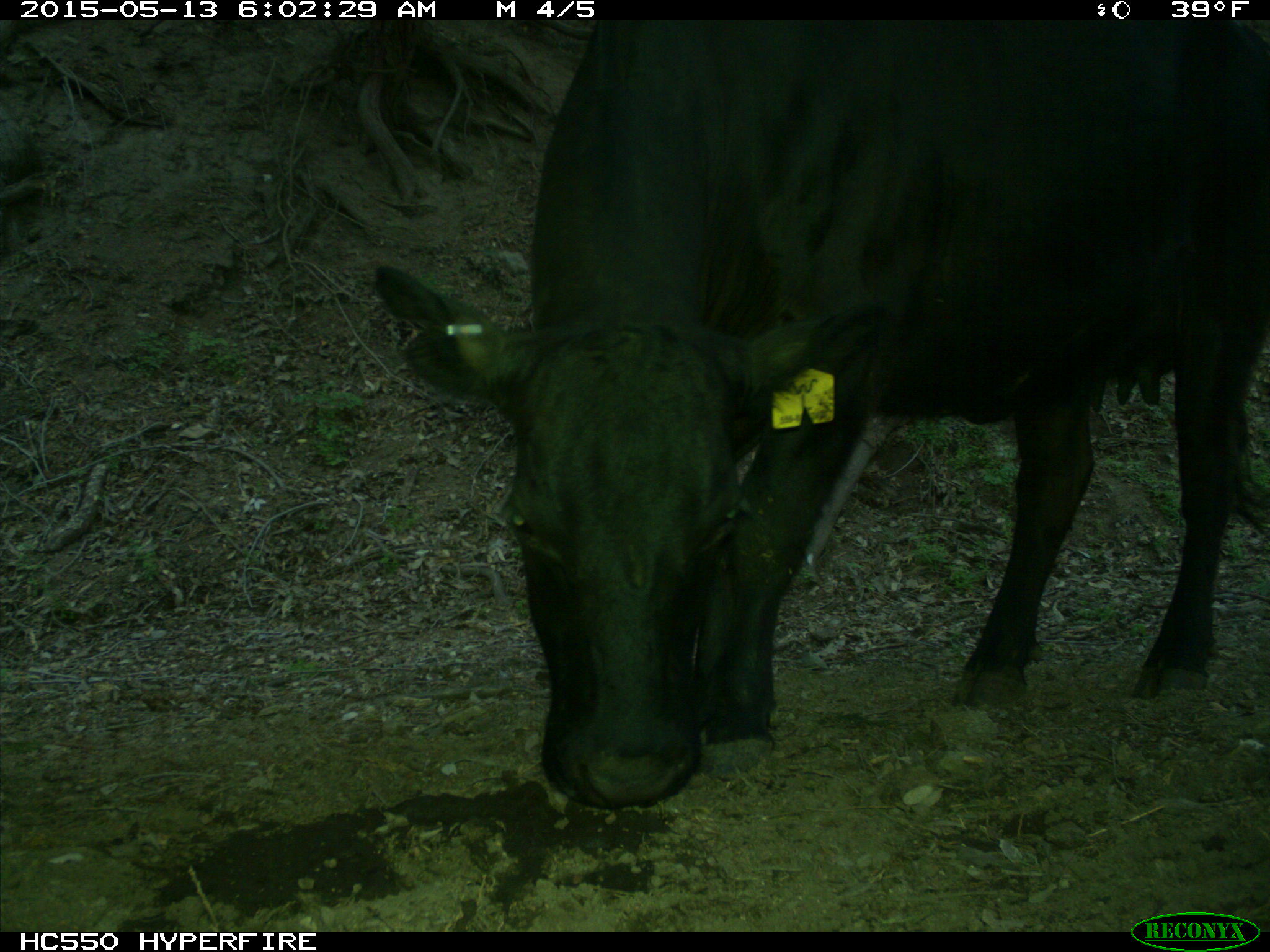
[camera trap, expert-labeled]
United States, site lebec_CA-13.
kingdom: Animalia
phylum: Chordata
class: Mammalia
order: Artiodactyla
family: Bovidae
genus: Bos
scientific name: Bos taurus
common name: domestic cow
Bos taurus (domestic cow).